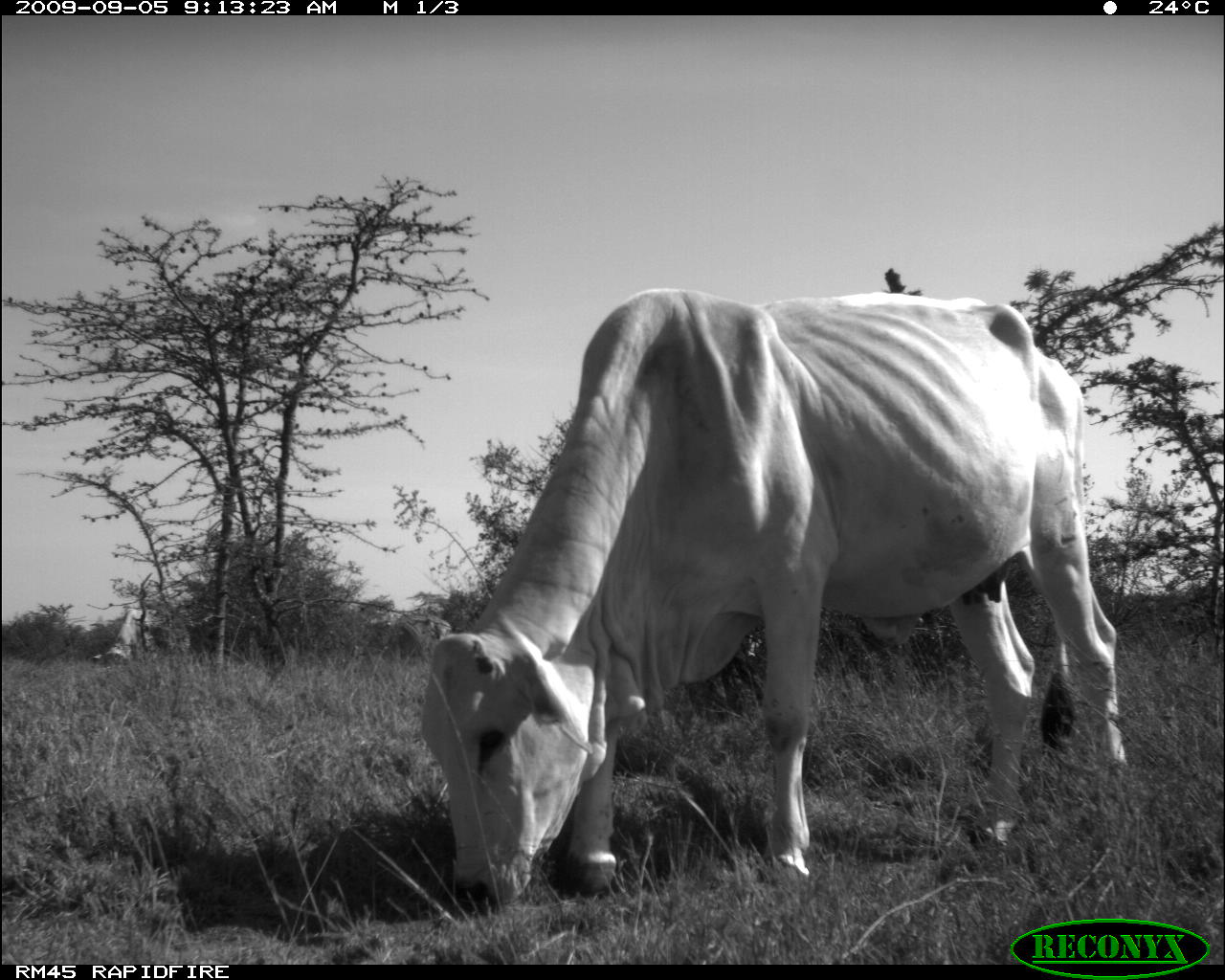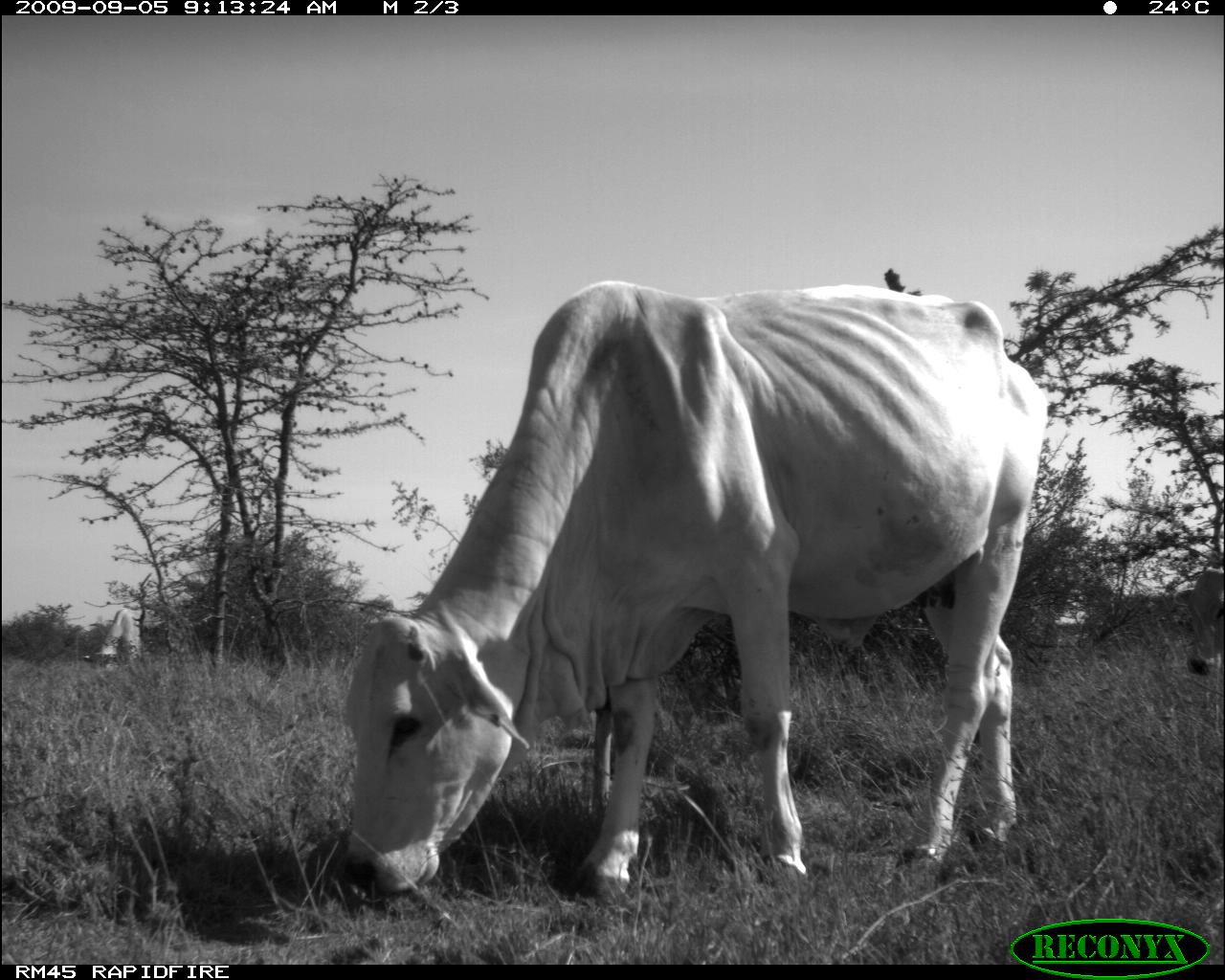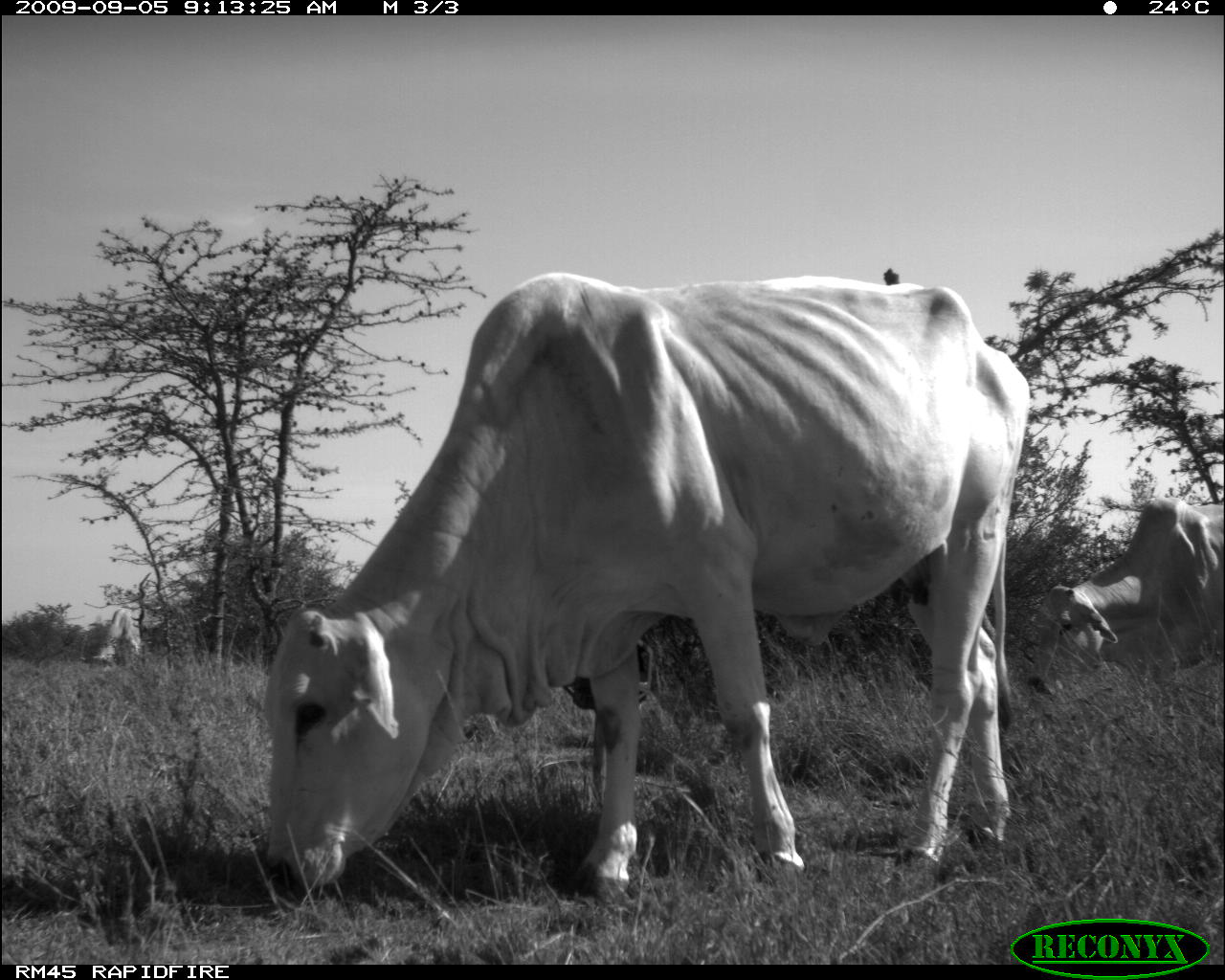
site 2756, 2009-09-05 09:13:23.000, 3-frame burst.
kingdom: Animalia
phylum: Chordata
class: Mammalia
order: Artiodactyla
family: Bovidae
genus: Bos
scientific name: Bos taurus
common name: domestic cattle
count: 2